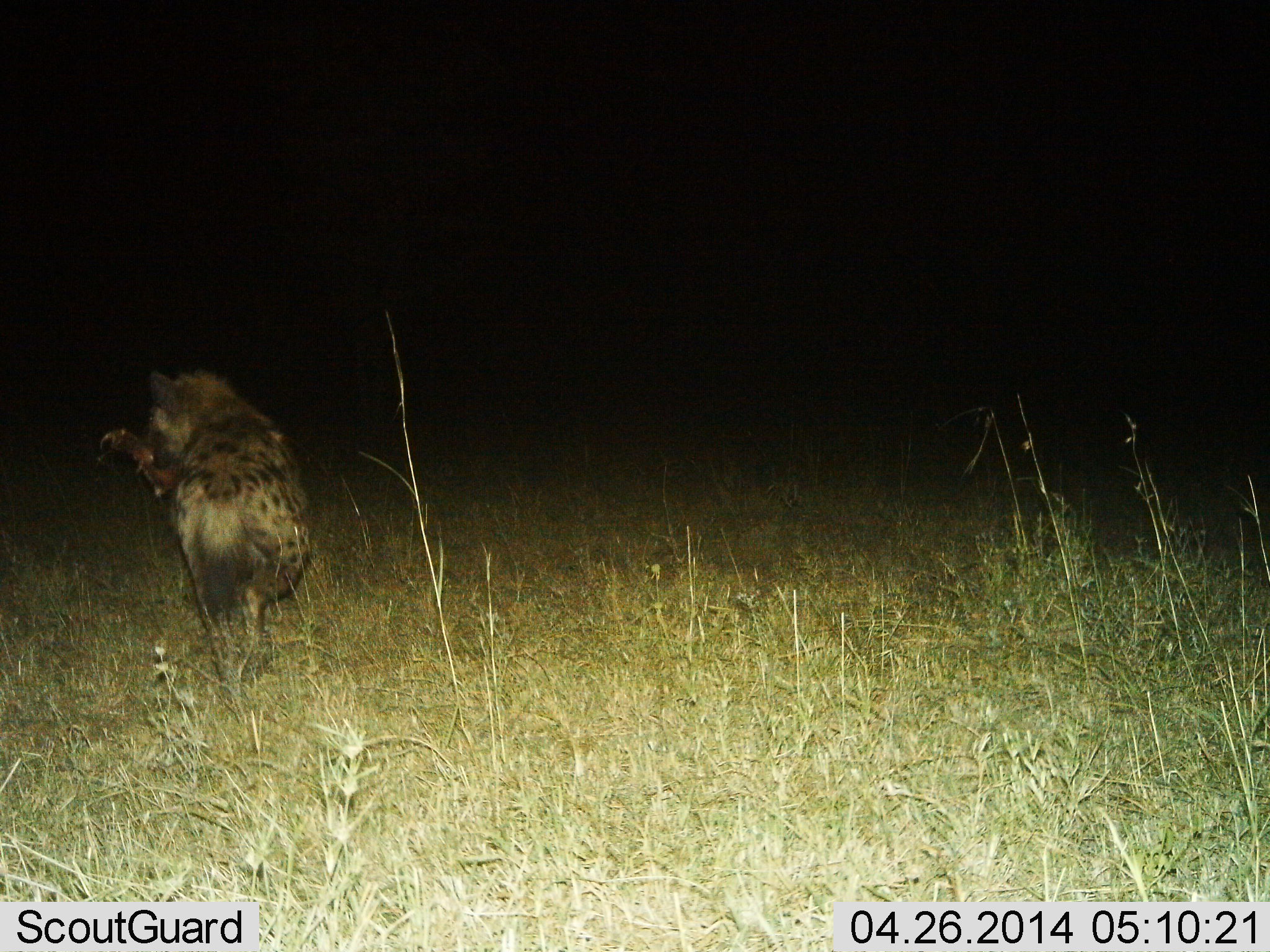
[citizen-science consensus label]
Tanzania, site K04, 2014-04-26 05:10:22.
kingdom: Animalia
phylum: Chordata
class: Mammalia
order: Carnivora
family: Hyaenidae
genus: Crocuta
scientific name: Crocuta crocuta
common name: spotted hyena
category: hyenaspotted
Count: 1.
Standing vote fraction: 20%.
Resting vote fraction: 0%.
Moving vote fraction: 60%.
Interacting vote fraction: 0%.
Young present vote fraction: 0%.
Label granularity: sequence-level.